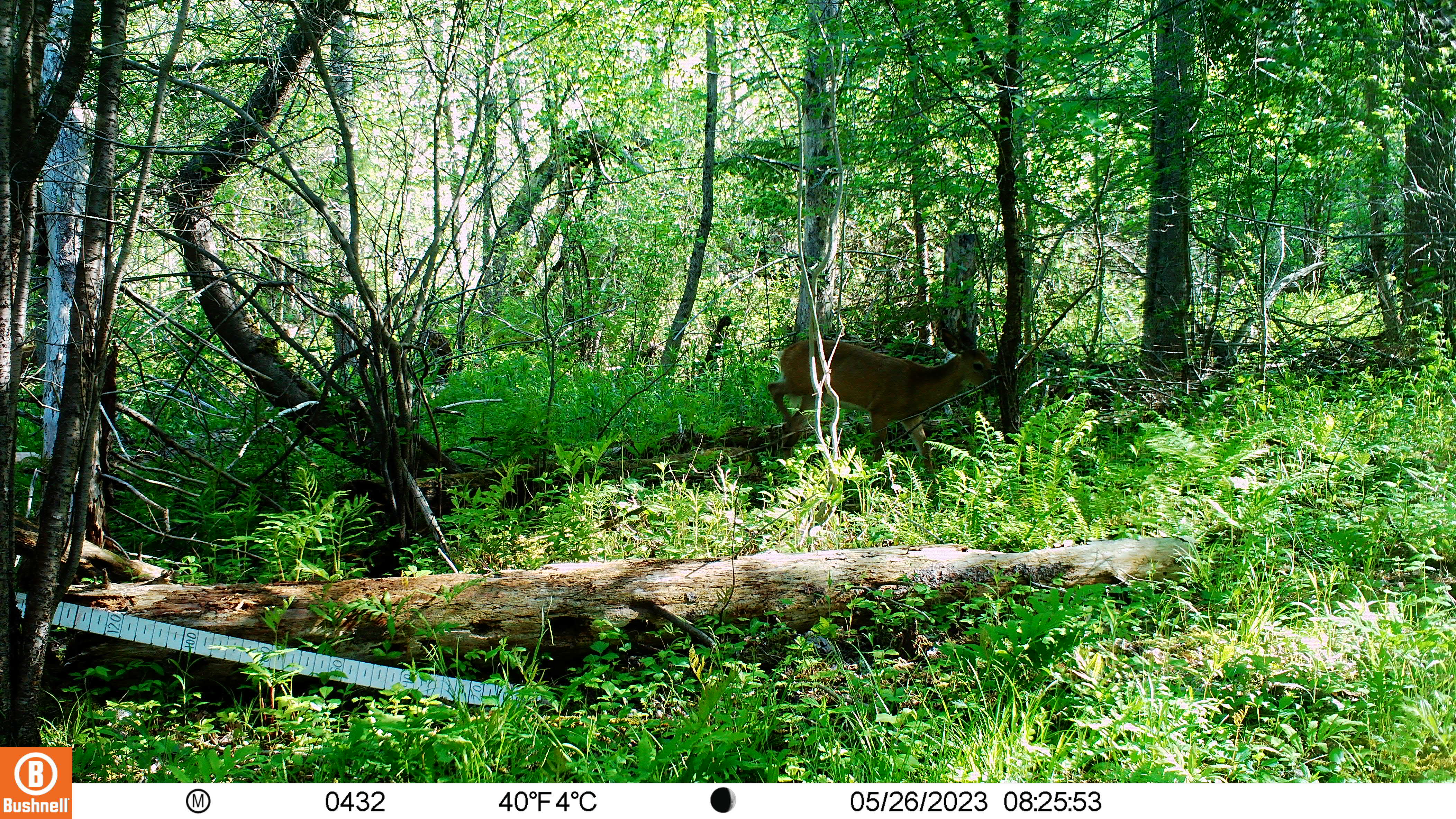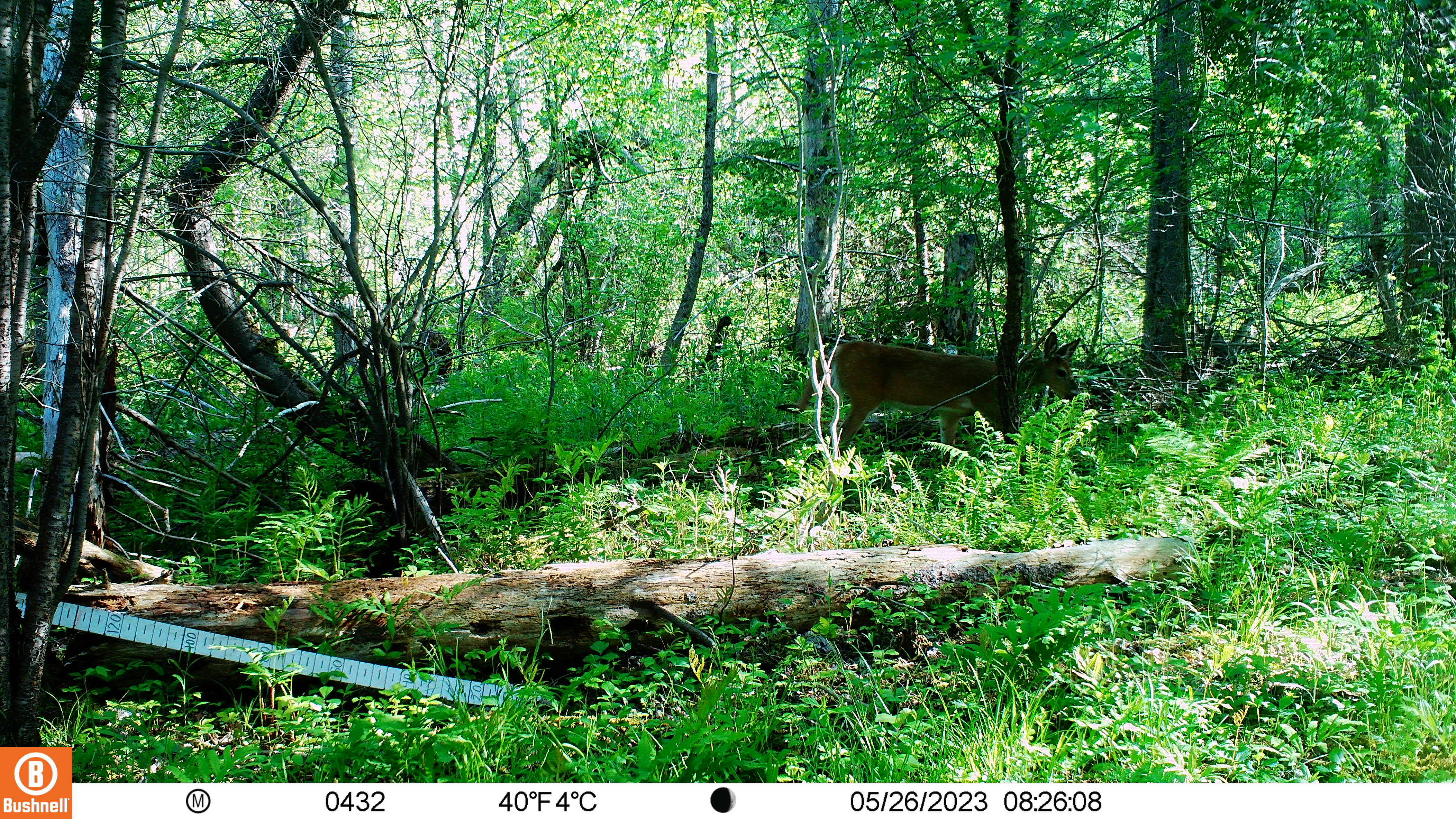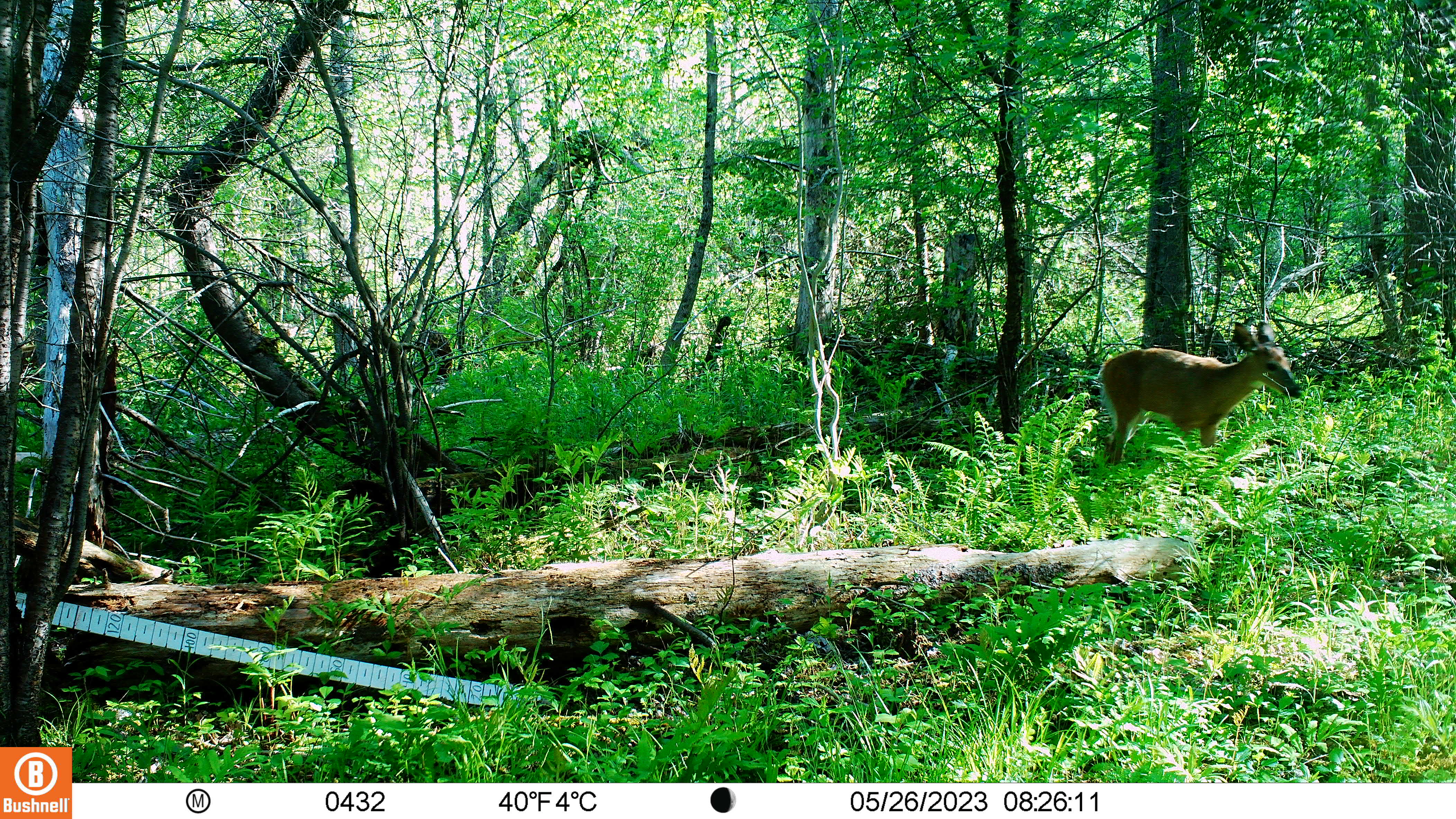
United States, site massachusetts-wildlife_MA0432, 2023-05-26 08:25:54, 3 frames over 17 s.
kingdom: Animalia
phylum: Chordata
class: Mammalia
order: Artiodactyla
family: Cervidae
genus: Odocoileus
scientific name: Odocoileus virginianus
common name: white-tailed deer